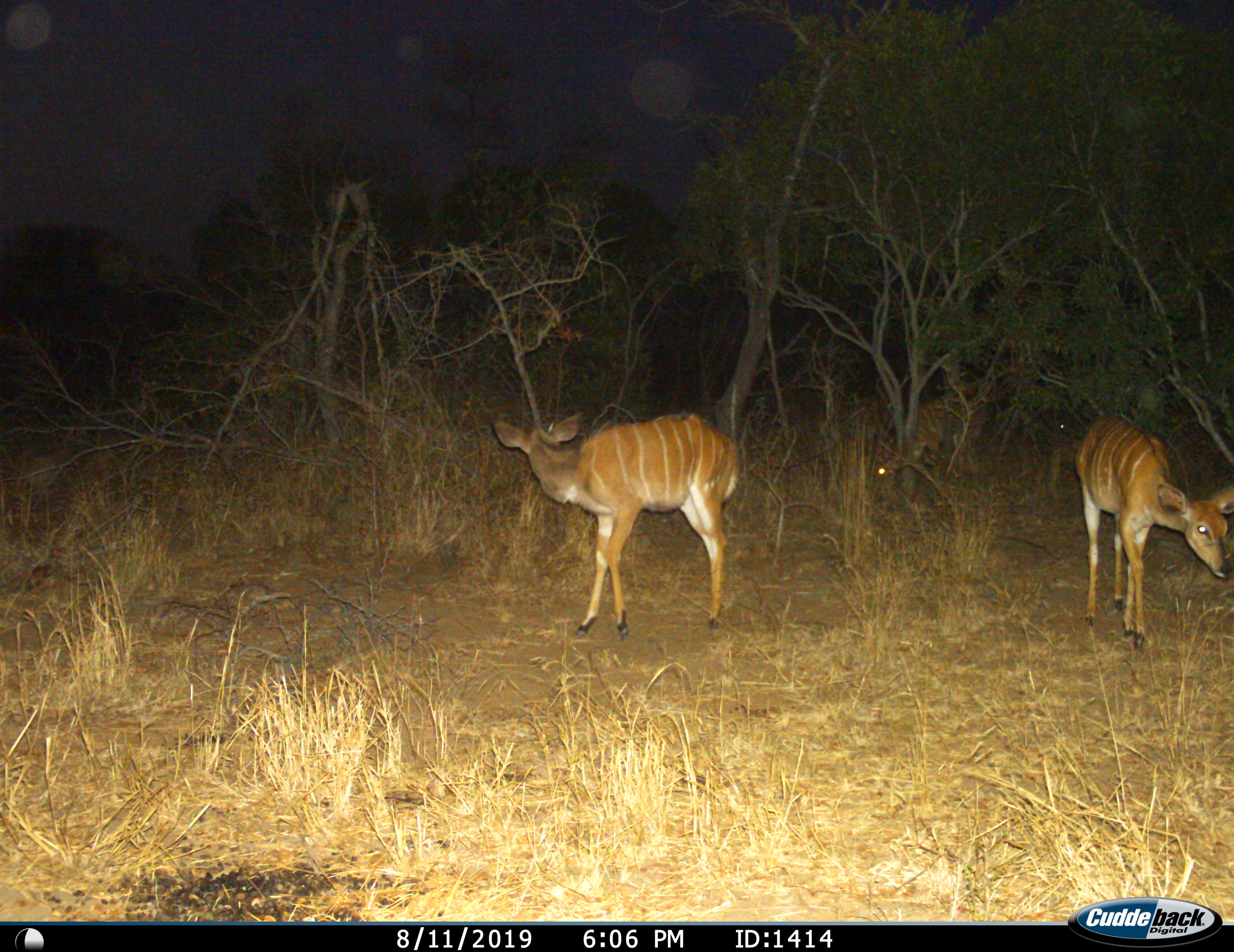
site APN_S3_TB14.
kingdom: Animalia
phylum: Chordata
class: Mammalia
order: Artiodactyla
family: Bovidae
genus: Tragelaphus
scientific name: Tragelaphus angasii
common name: nyala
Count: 3.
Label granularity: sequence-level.